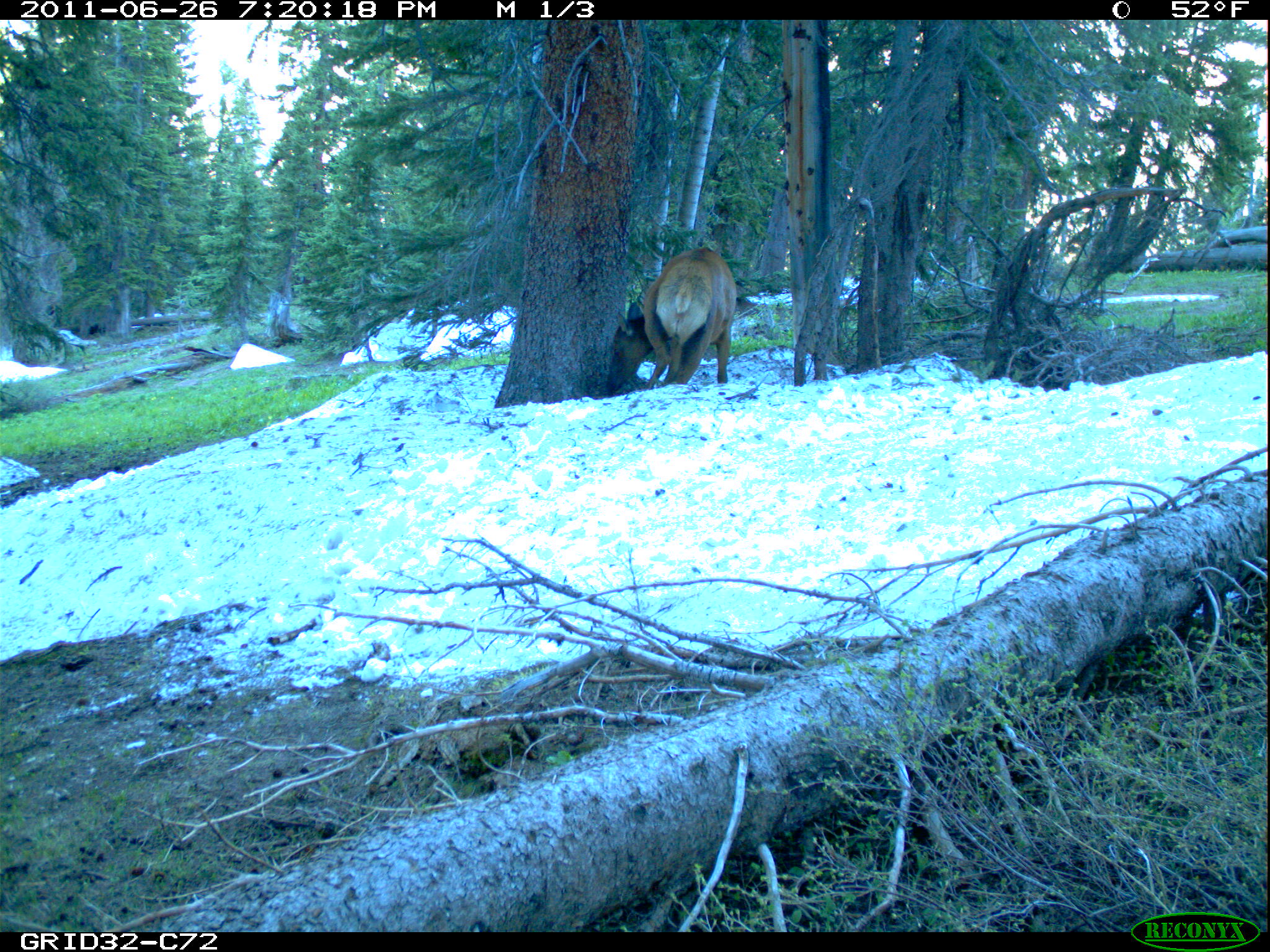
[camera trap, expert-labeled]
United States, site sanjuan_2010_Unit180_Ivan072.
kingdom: Animalia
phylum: Chordata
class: Mammalia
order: Artiodactyla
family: Cervidae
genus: Cervus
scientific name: Cervus elaphus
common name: red deer